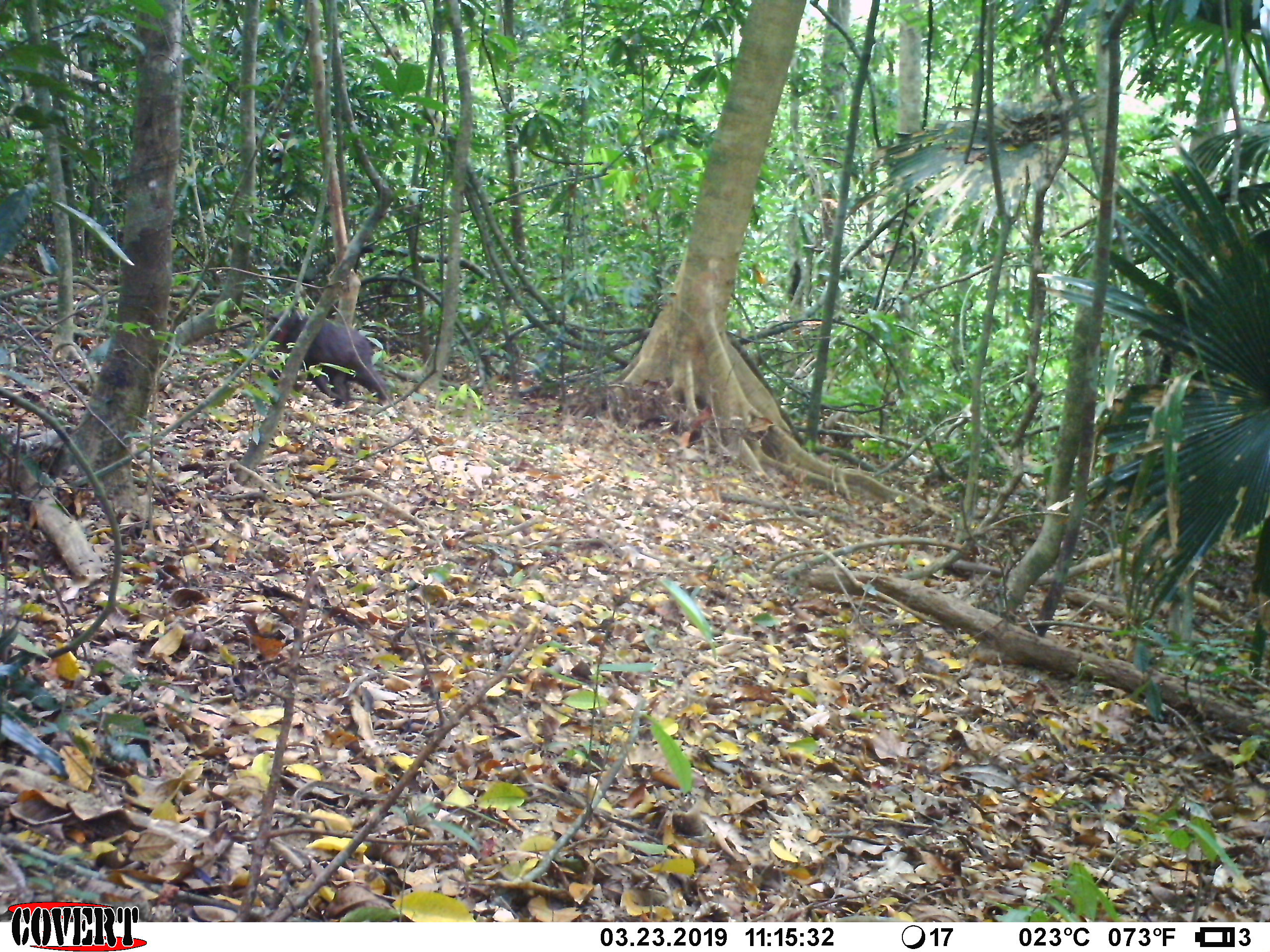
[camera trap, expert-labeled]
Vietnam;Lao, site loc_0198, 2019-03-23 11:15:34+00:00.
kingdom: Animalia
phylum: Chordata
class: Mammalia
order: Primates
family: Cercopithecidae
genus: Macaca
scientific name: Macaca arctoides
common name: stump-tailed macaque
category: stump tailed macaque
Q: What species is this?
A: Stump tailed macaque (stump-tailed macaque) (Macaca arctoides).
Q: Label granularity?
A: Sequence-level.